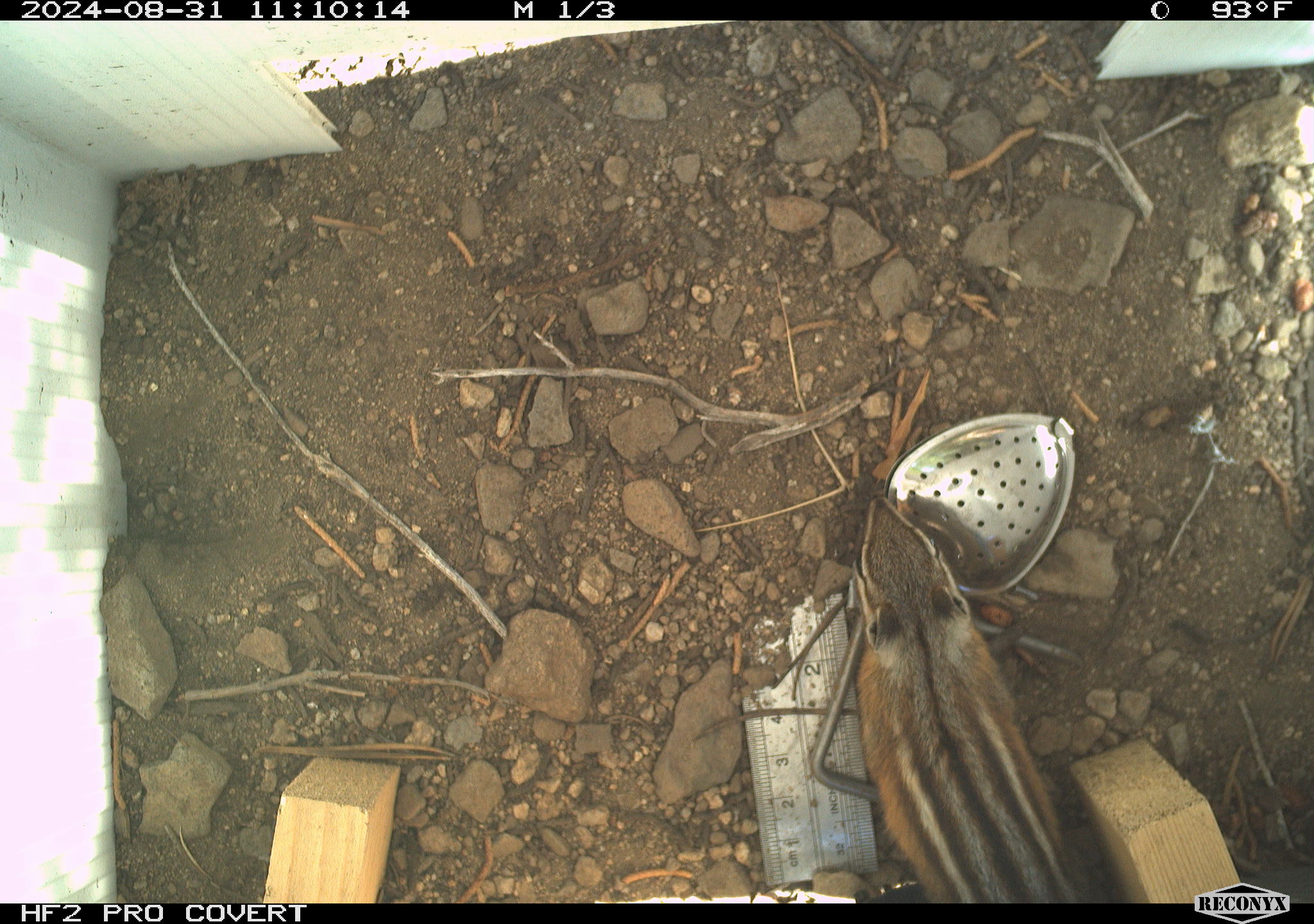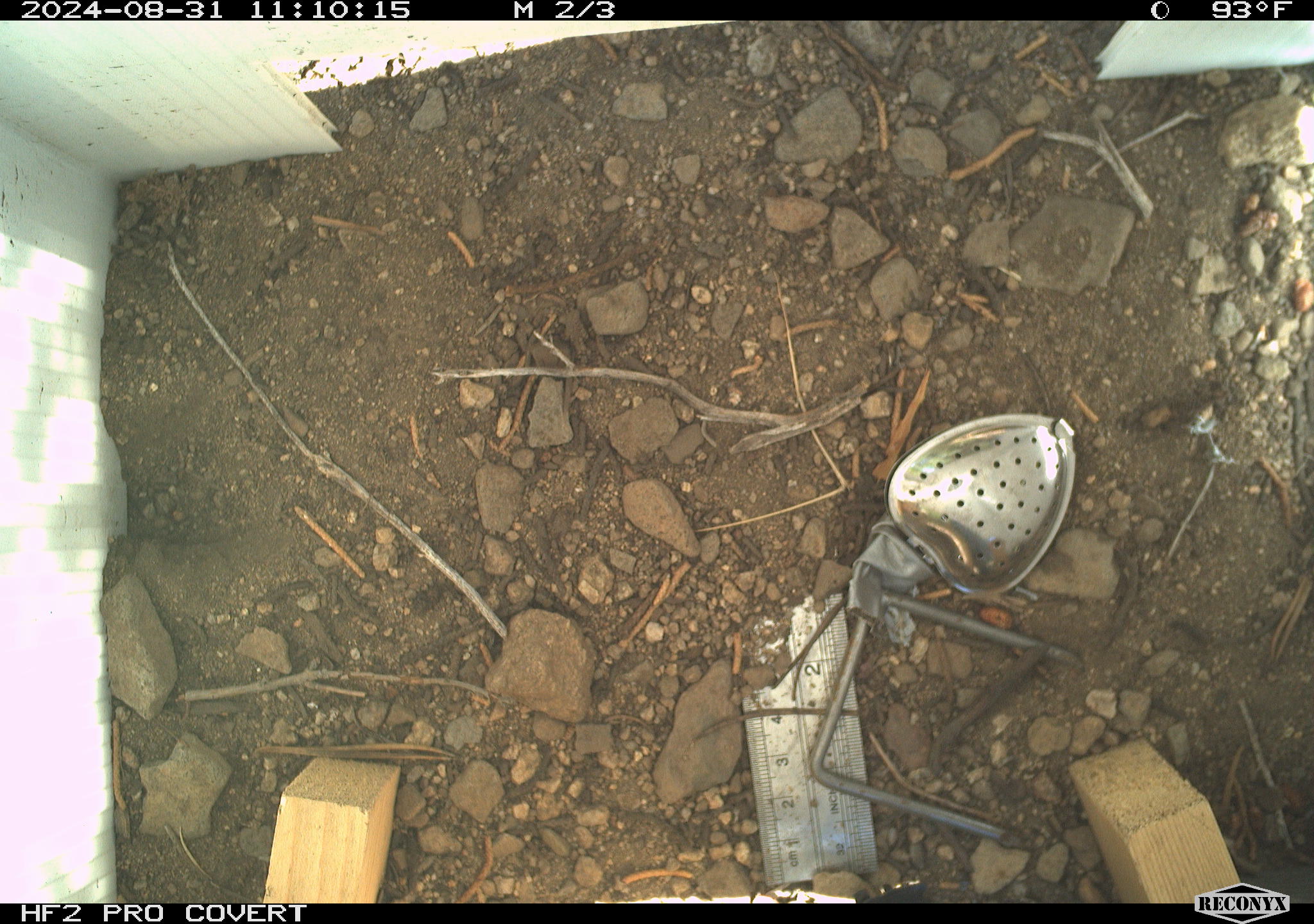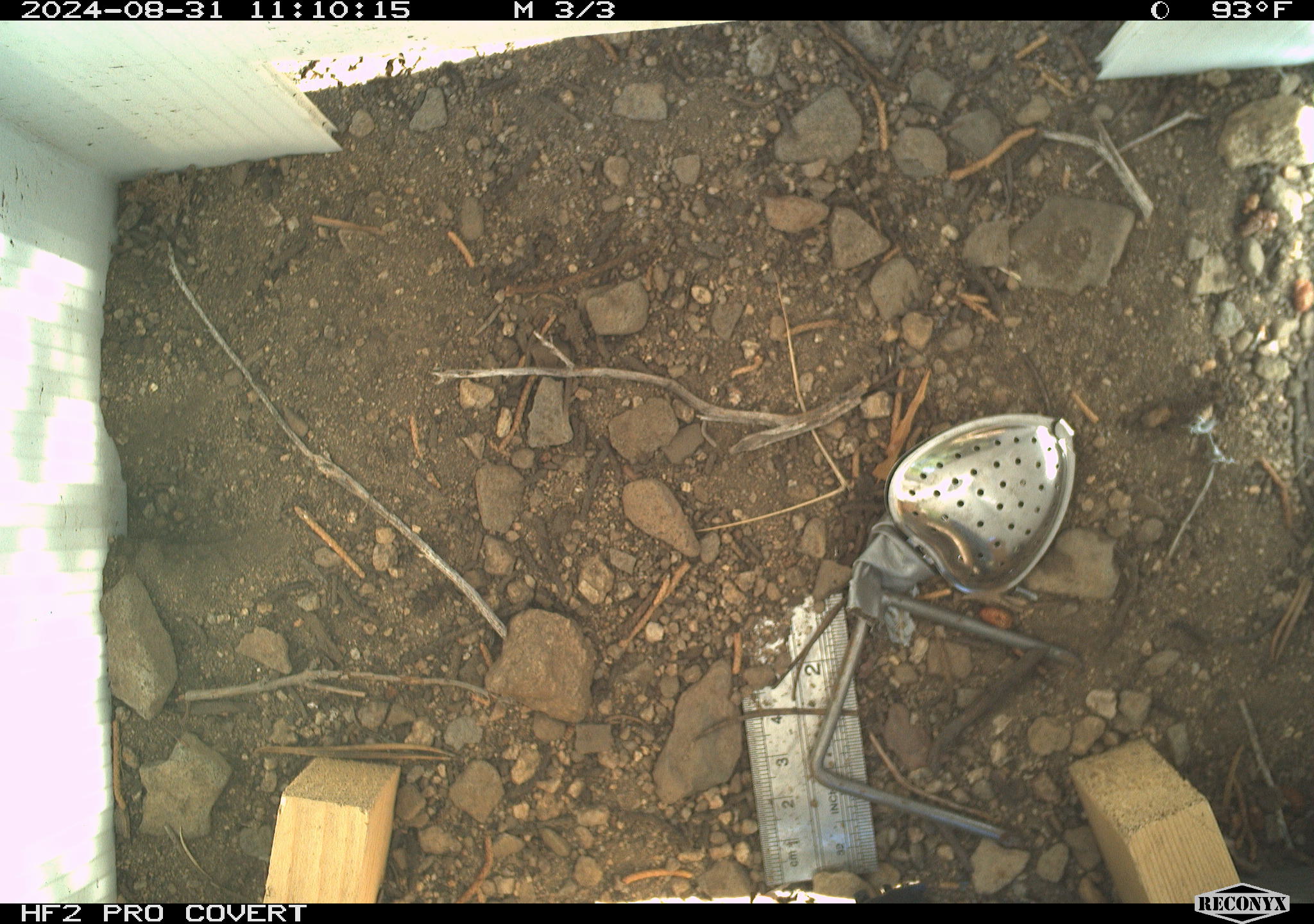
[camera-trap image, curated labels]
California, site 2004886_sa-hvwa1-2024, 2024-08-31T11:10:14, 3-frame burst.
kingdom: Animalia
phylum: Chordata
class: Mammalia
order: Rodentia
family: Sciuridae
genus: Neotamias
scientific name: Neotamias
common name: western chipmunks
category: neotamias species